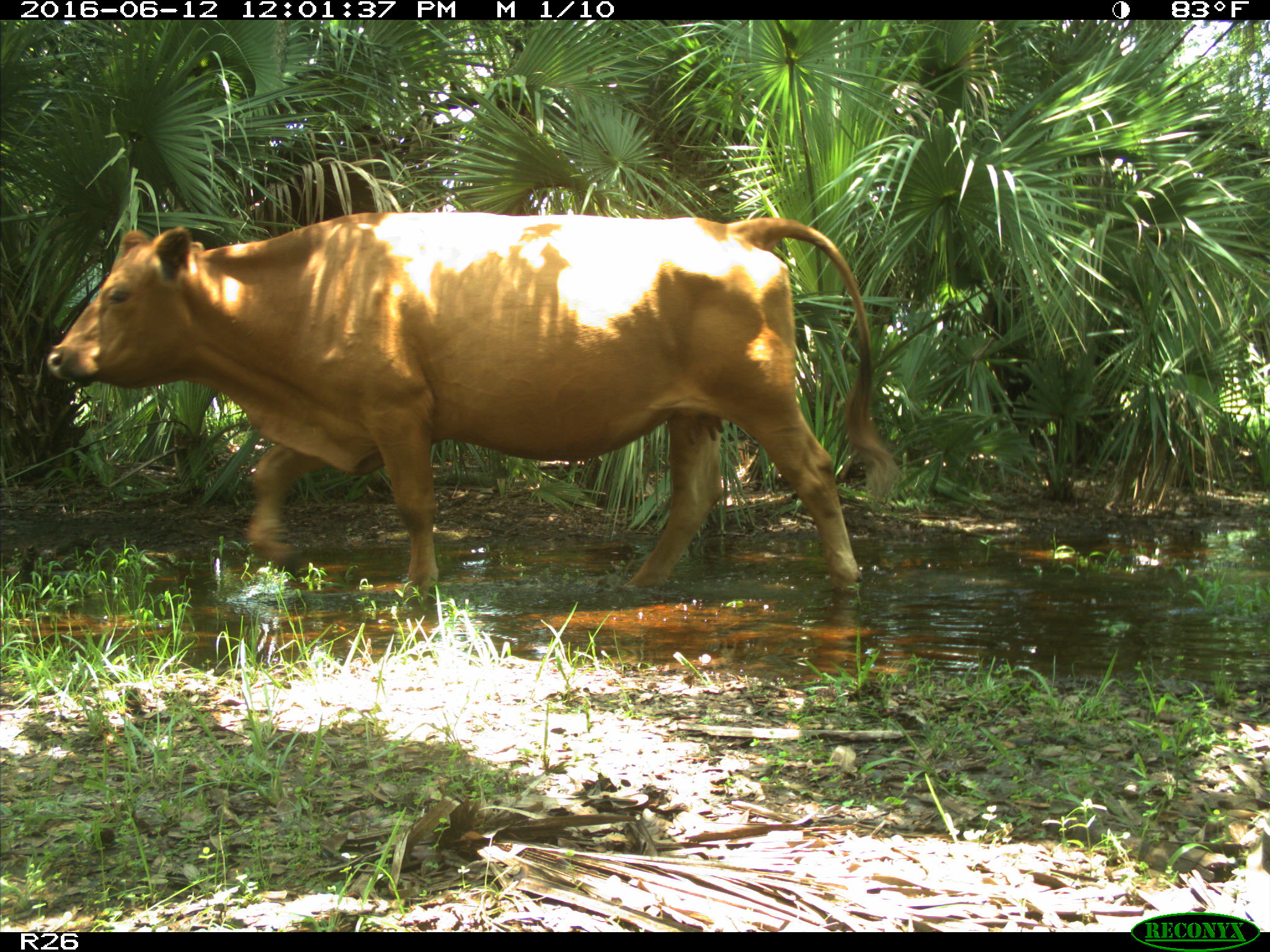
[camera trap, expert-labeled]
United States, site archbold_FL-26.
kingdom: Animalia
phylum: Chordata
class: Mammalia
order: Artiodactyla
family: Bovidae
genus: Bos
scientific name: Bos taurus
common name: domestic cow